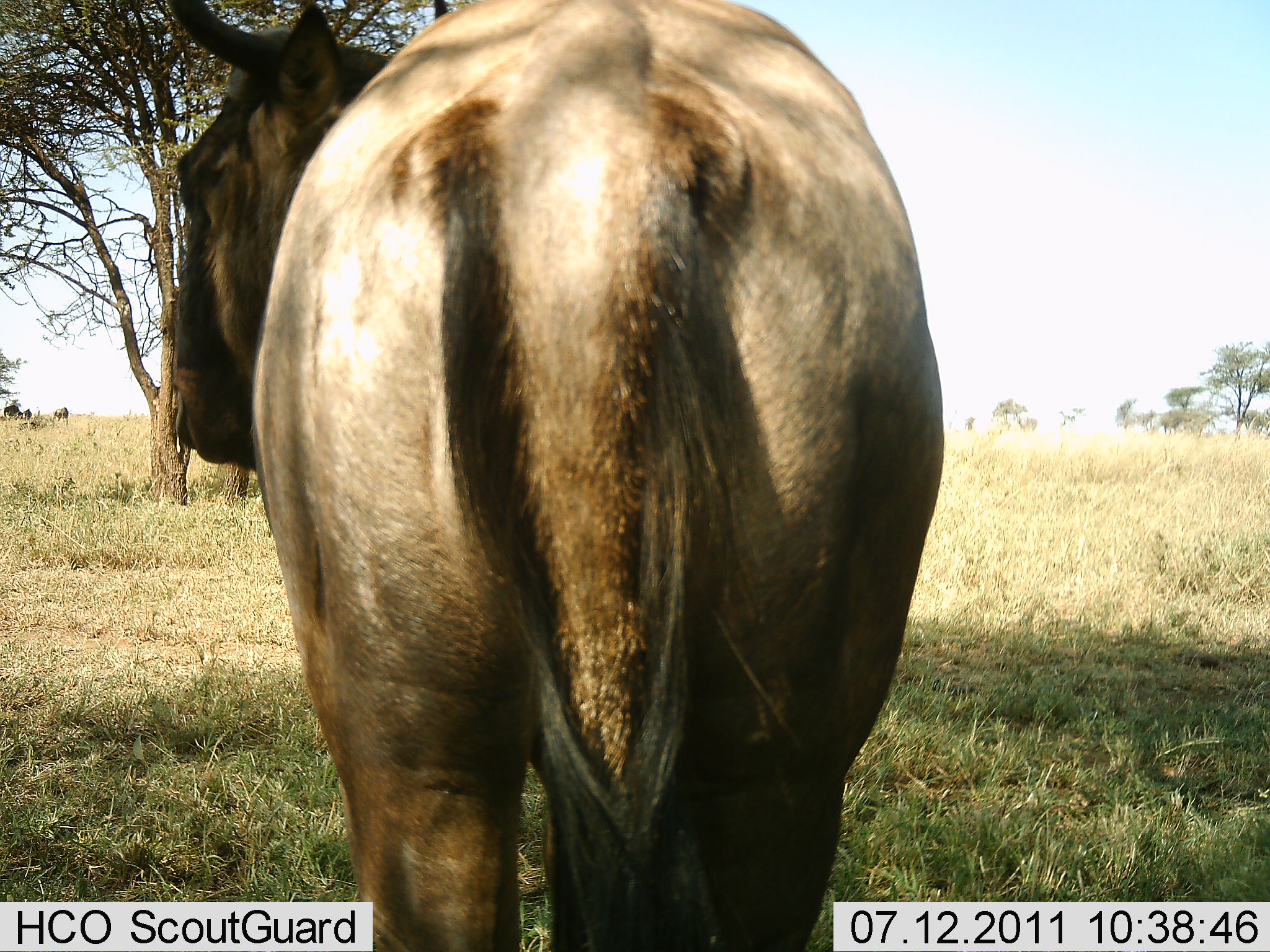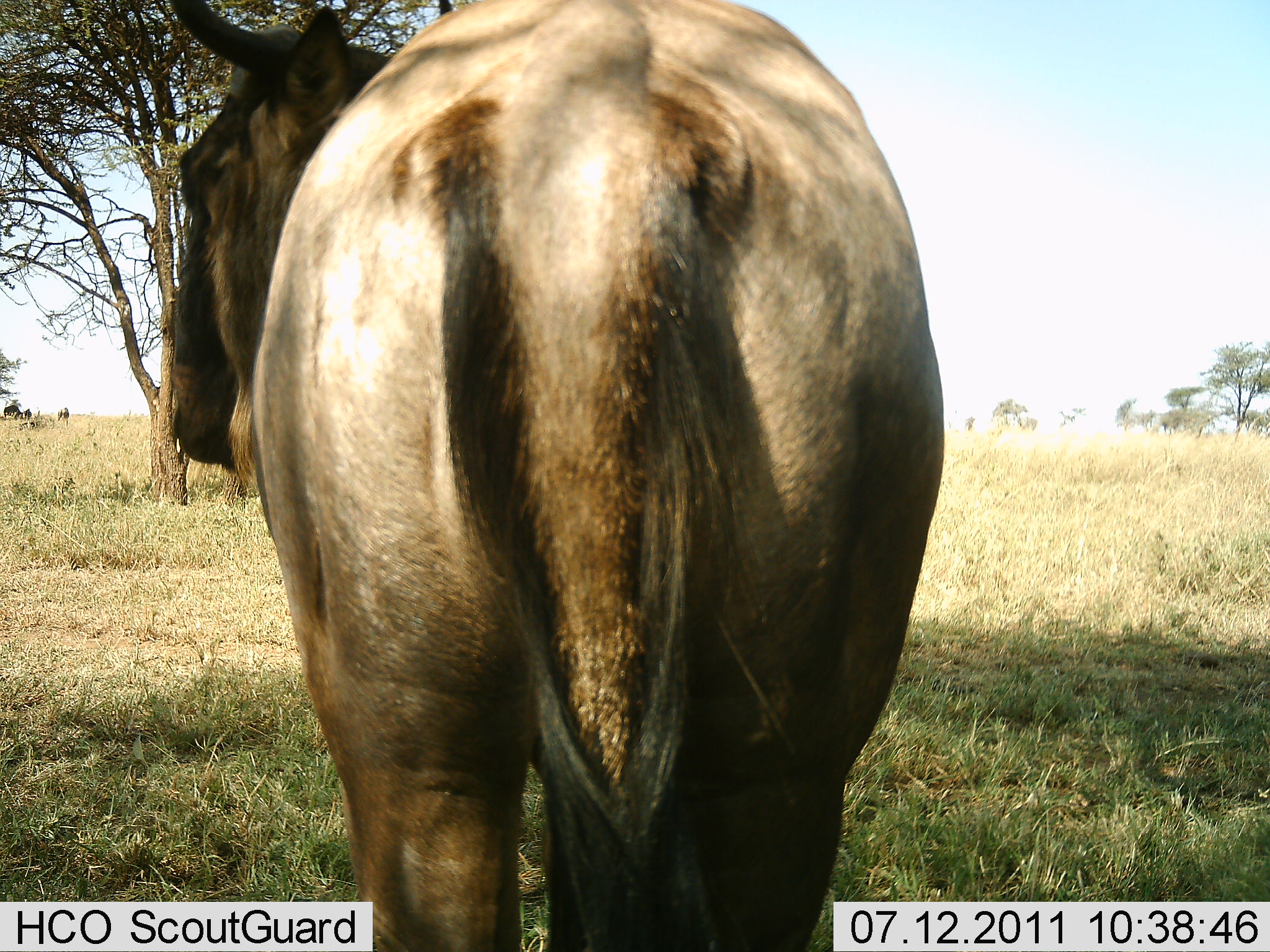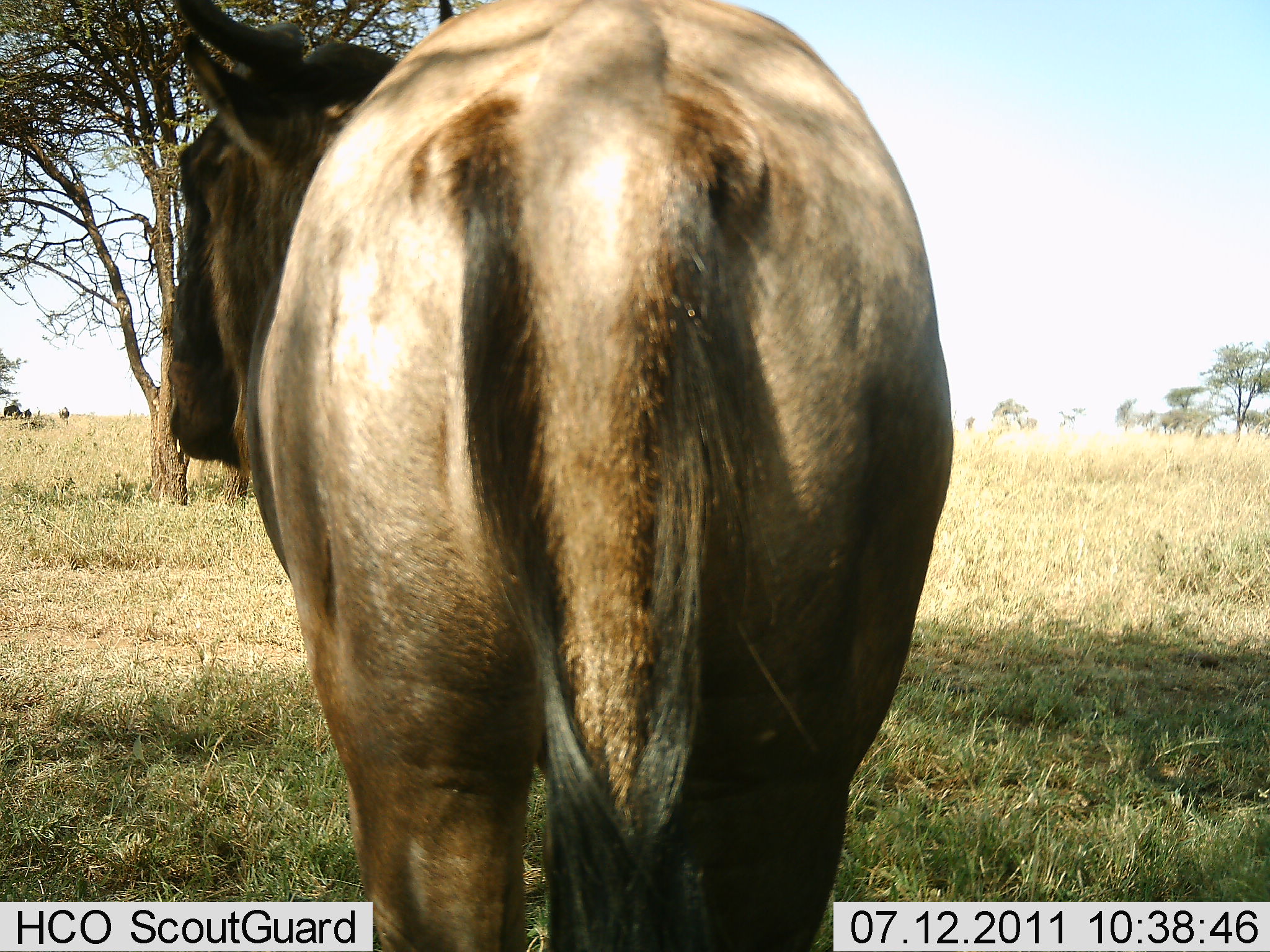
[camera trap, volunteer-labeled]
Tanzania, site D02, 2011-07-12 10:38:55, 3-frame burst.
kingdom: Animalia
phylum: Chordata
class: Mammalia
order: Artiodactyla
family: Bovidae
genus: Connochaetes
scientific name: Connochaetes taurinus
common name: blue wildebeest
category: wildebeest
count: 1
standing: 92%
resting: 0%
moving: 8%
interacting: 0%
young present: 0%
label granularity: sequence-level